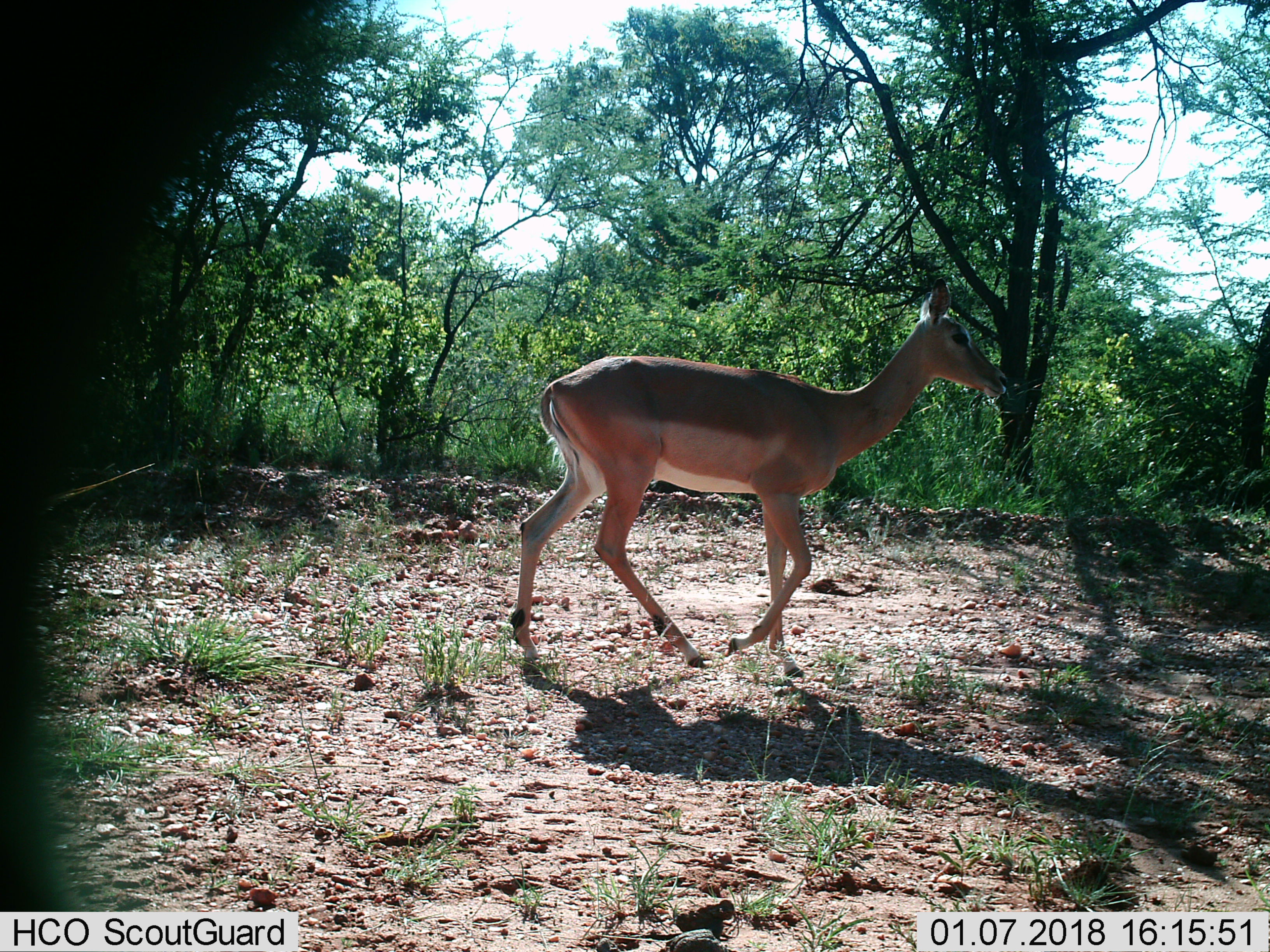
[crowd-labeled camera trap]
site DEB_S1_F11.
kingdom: Animalia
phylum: Chordata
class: Mammalia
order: Artiodactyla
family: Bovidae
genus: Aepyceros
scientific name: Aepyceros melampus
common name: impala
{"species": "impala (Aepyceros melampus)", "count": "1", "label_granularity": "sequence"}